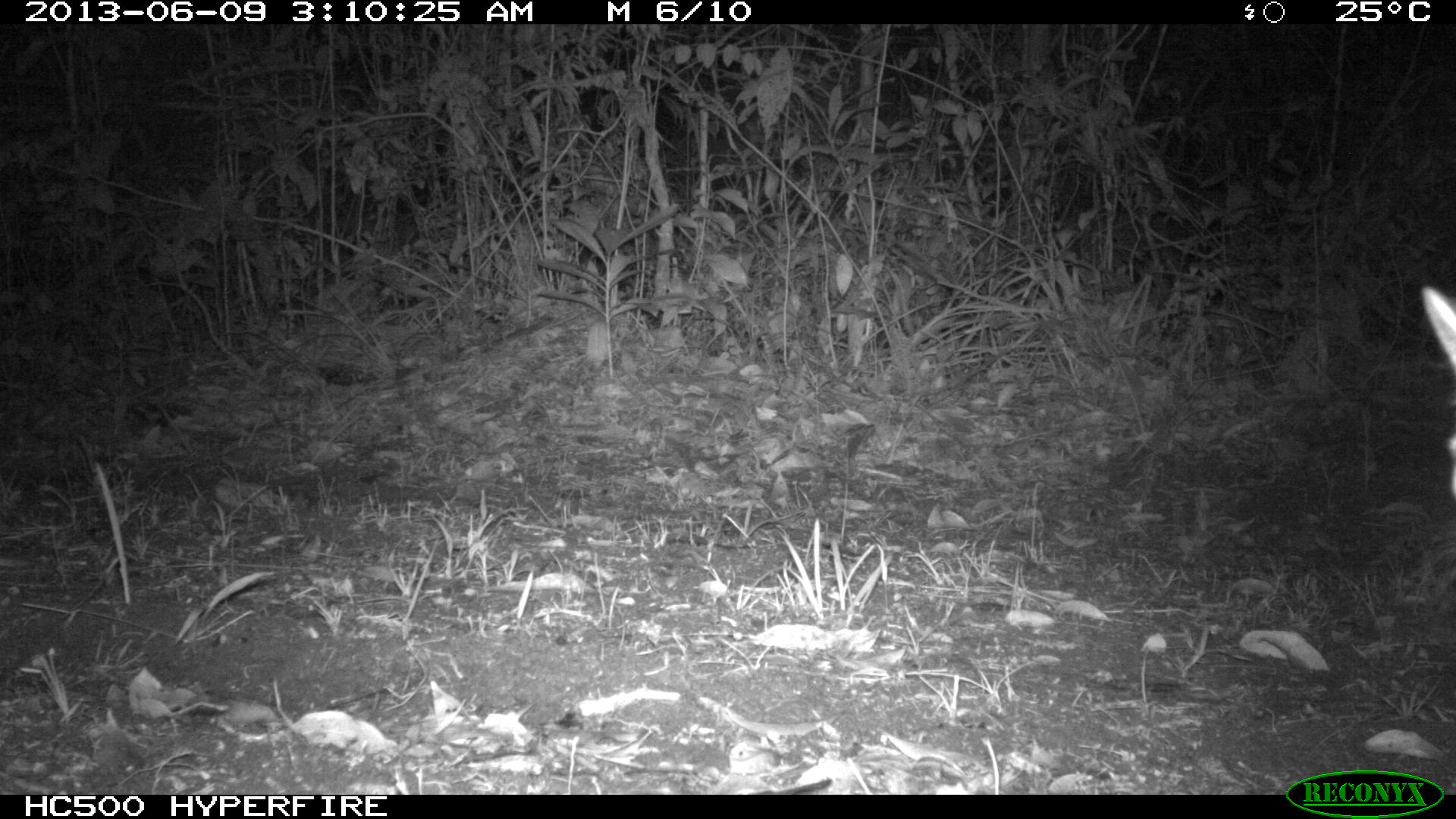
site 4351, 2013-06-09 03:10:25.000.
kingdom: Animalia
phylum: Chordata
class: Mammalia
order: Carnivora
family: Felidae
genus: Leopardus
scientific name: Leopardus wiedii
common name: margay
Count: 1.